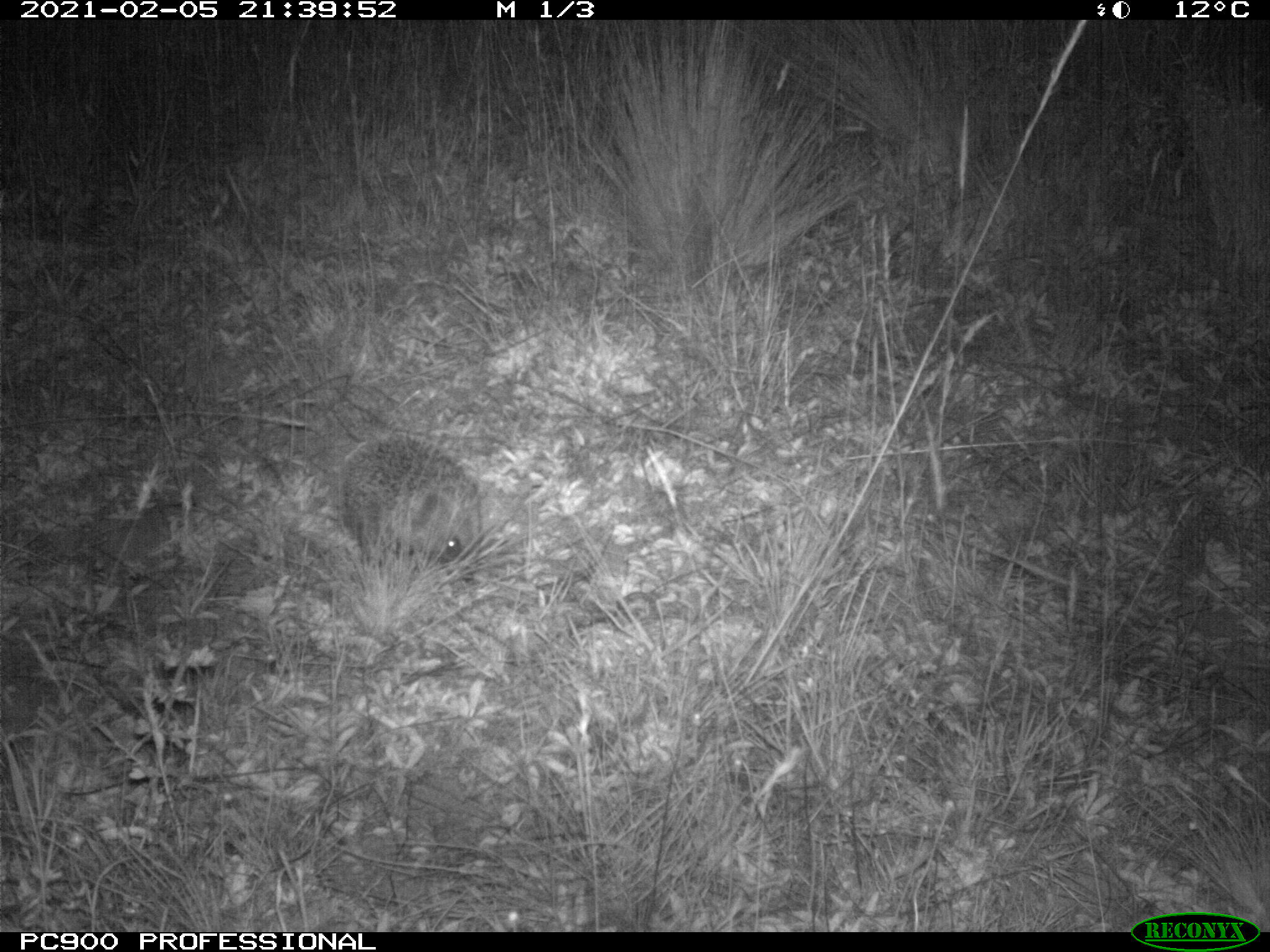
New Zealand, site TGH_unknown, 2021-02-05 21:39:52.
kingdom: Animalia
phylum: Chordata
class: Mammalia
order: Eulipotyphla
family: Erinaceidae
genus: Erinaceus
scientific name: Erinaceus europaeus europaeus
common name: european hedgehog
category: hedgehog